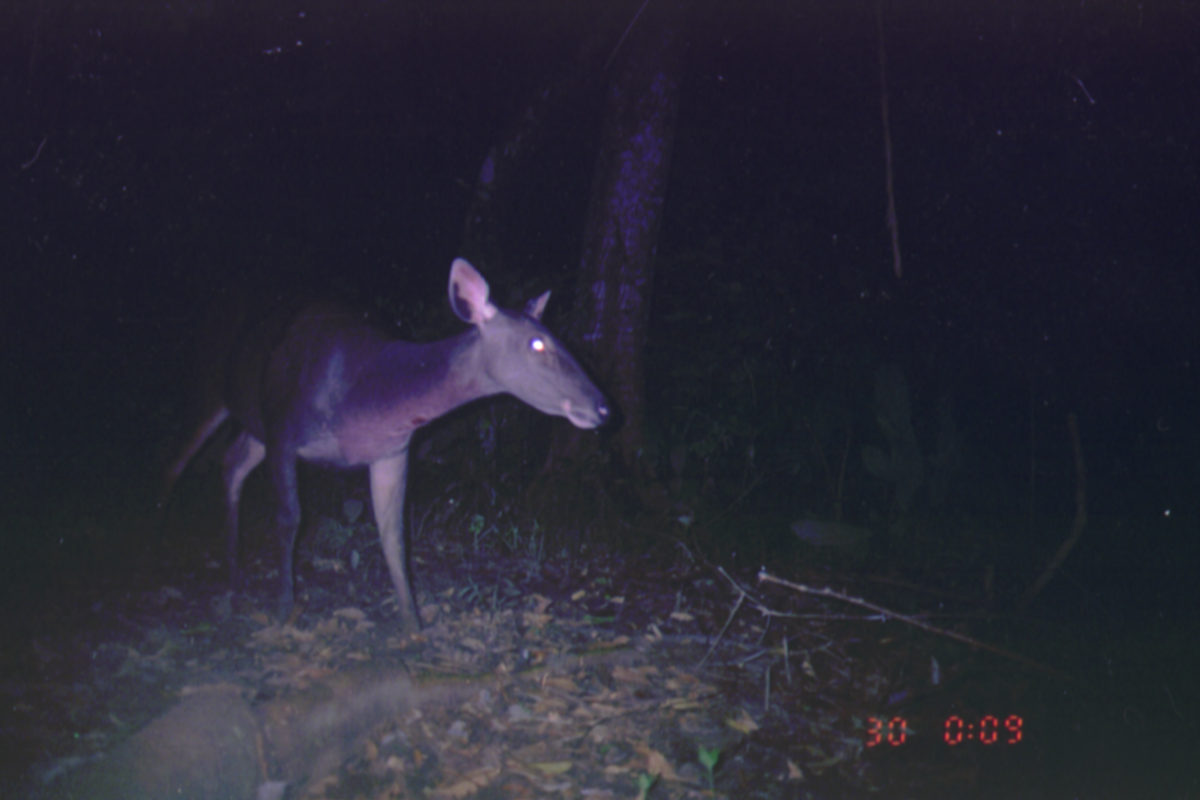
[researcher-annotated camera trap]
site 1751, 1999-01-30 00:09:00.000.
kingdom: Animalia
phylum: Chordata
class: Mammalia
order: Artiodactyla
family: Cervidae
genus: Rusa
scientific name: Rusa unicolor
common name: sambar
Rusa unicolor (sambar), count 1.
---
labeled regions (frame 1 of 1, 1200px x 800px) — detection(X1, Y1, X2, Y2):
rusa unicolor: detection(142, 255, 613, 643)